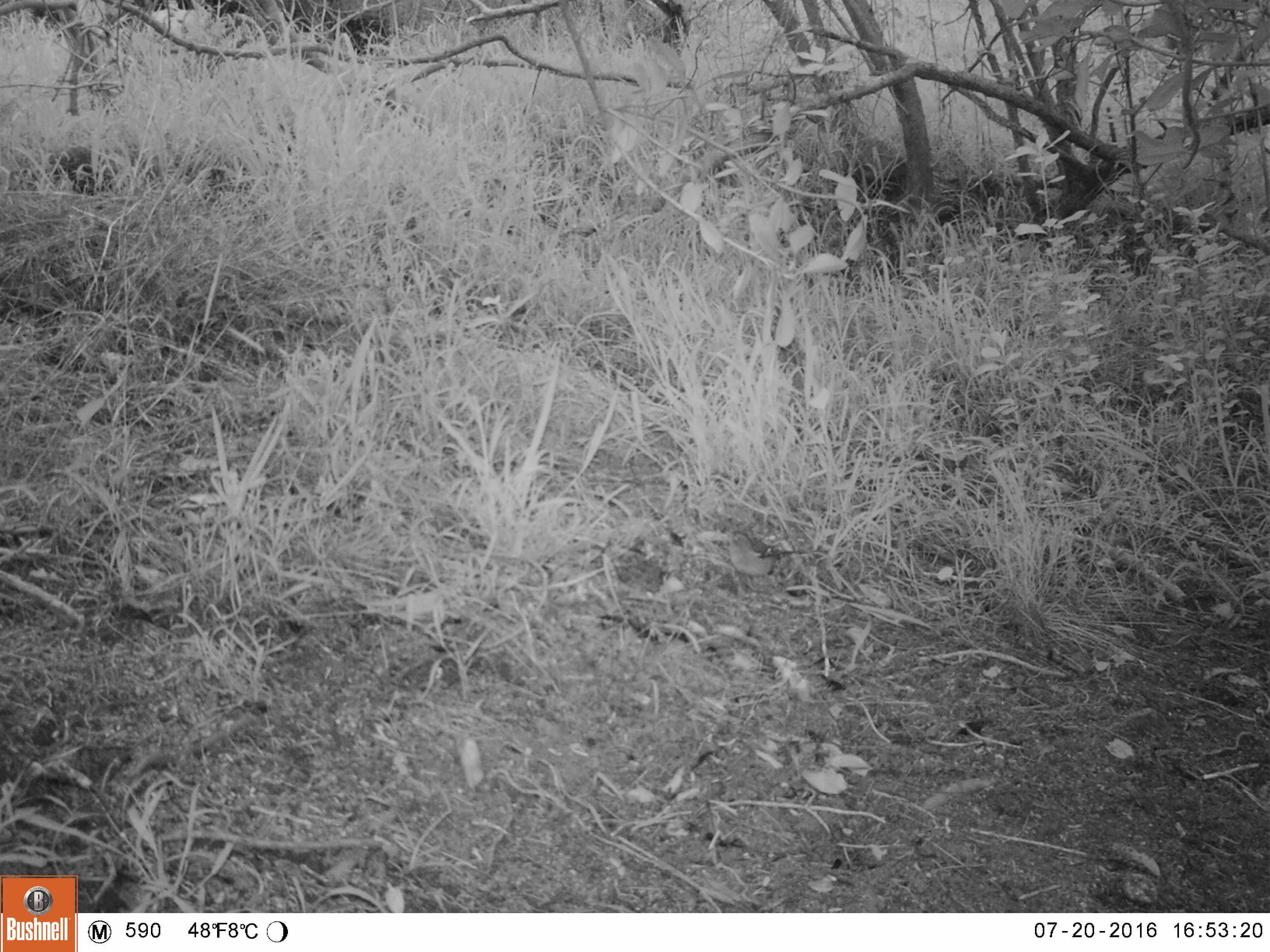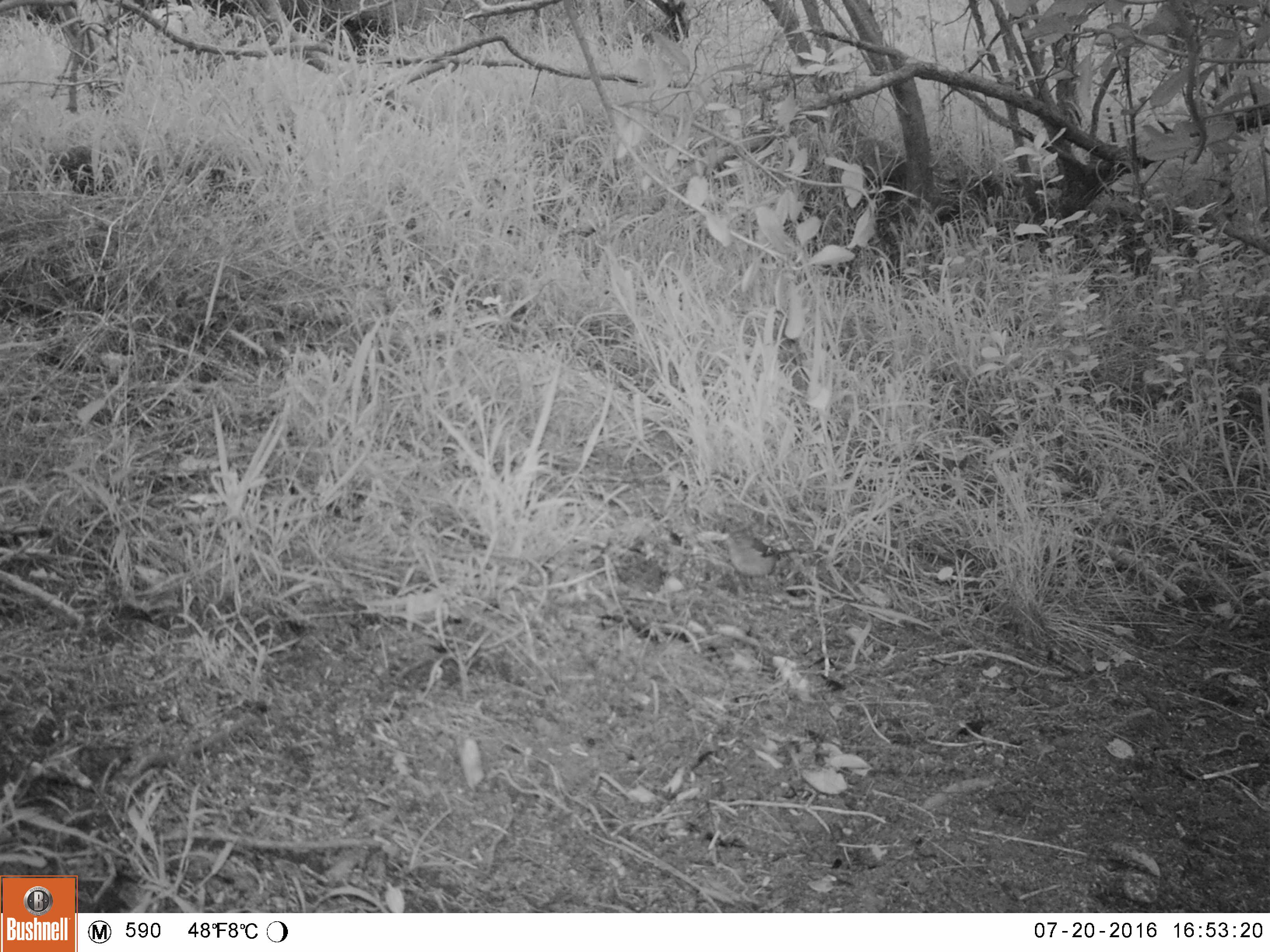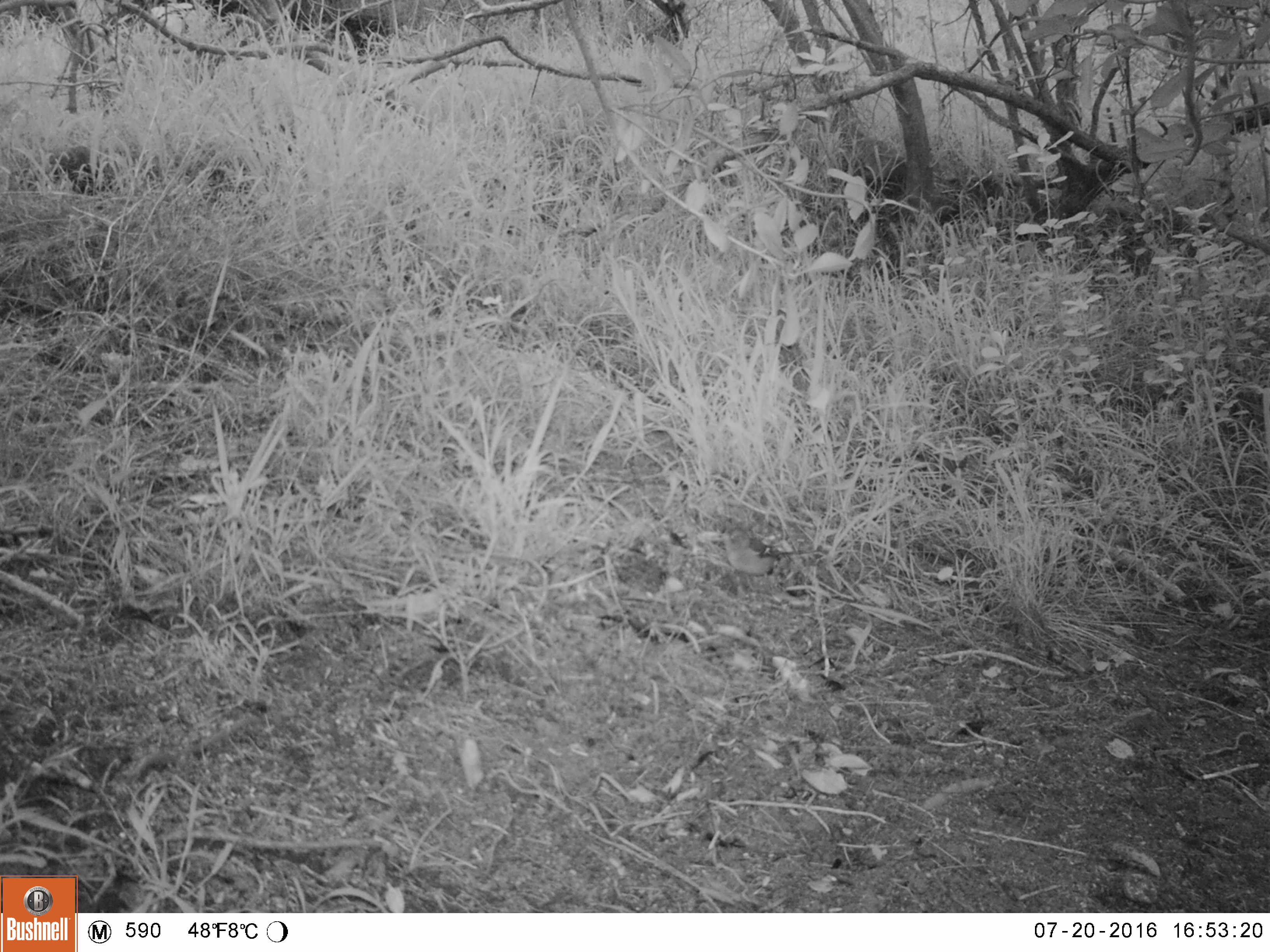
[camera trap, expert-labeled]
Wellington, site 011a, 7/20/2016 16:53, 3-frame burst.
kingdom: Animalia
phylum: Chordata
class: Aves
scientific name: Aves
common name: bird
Bird (Aves).